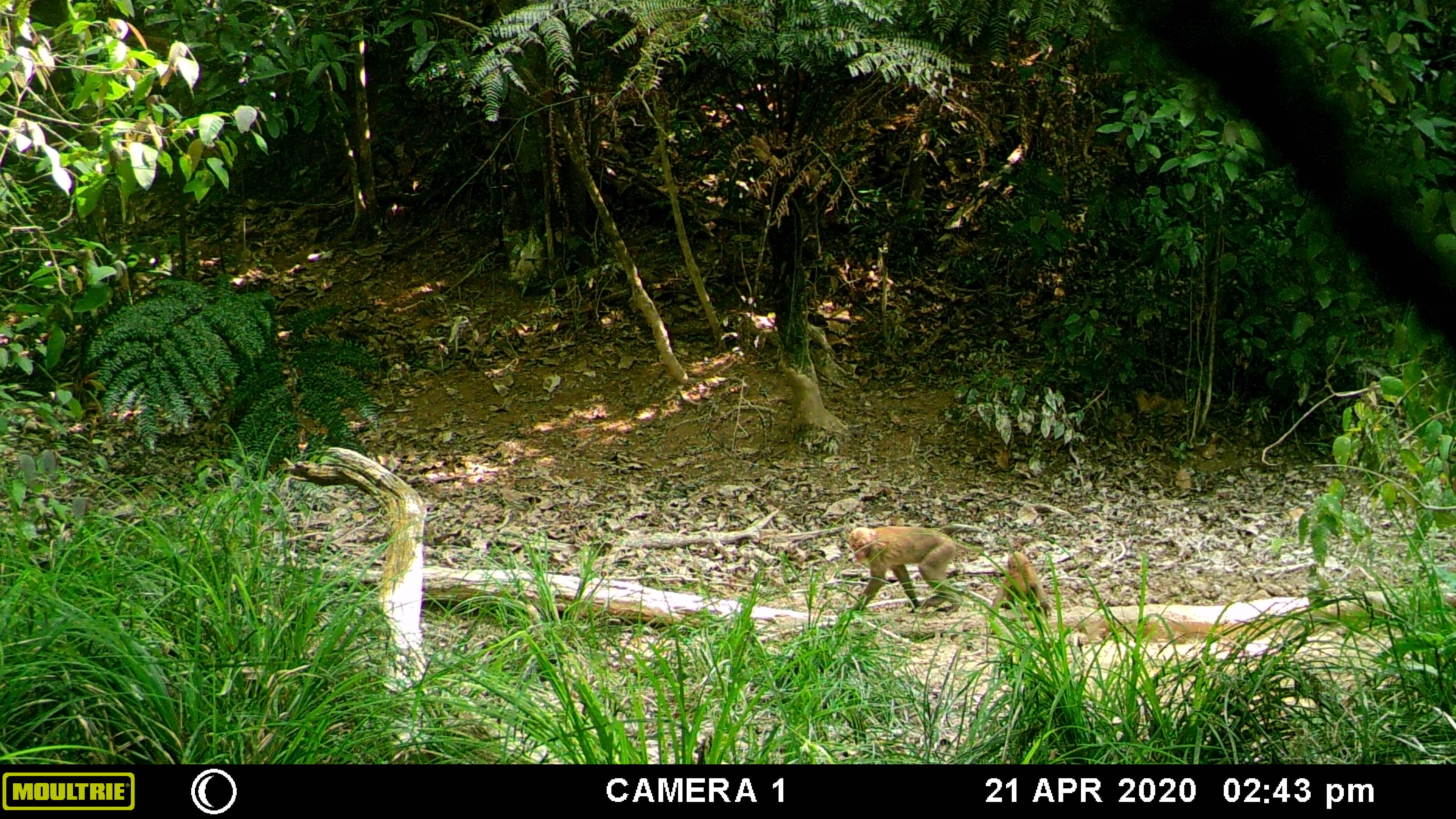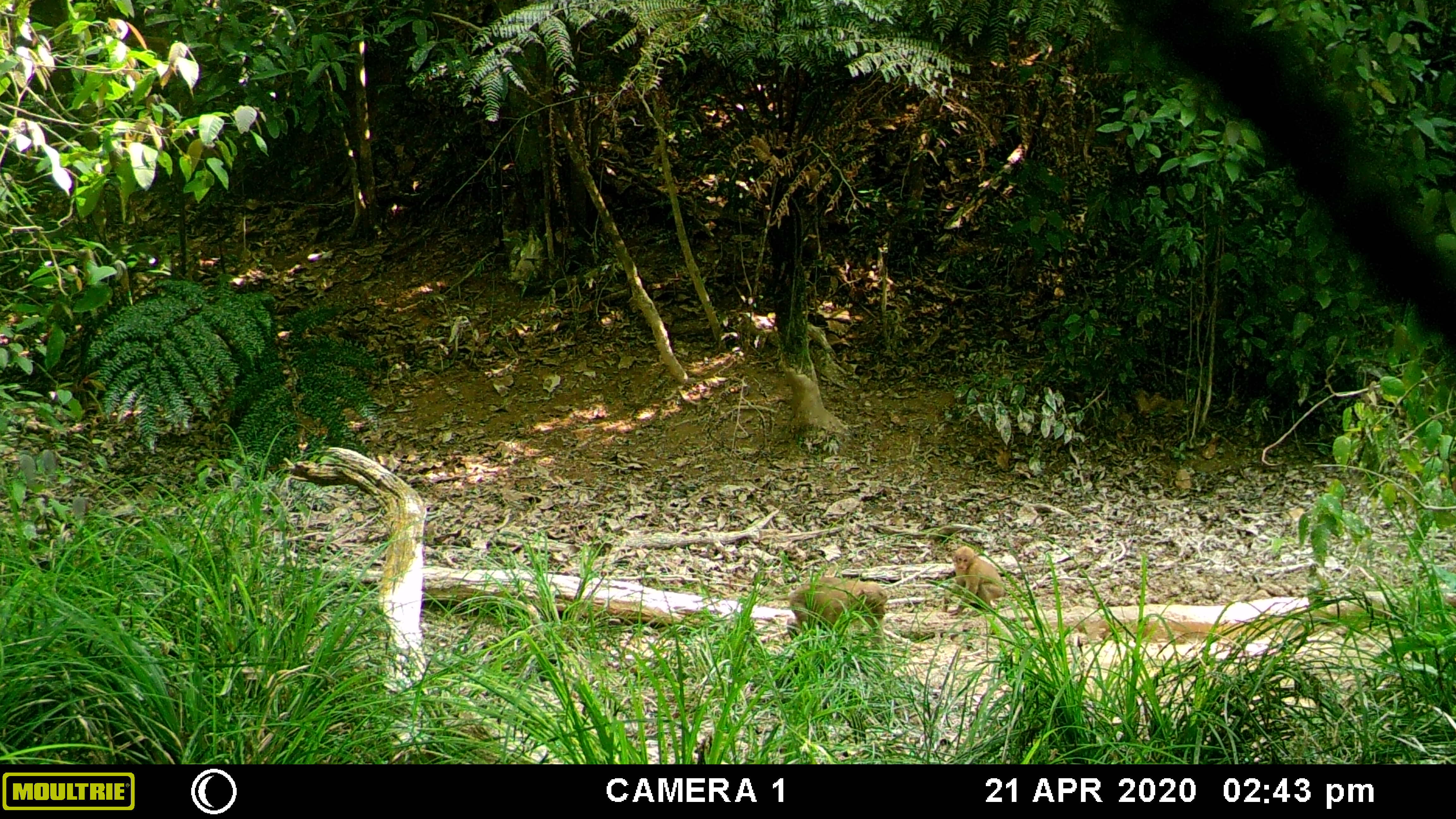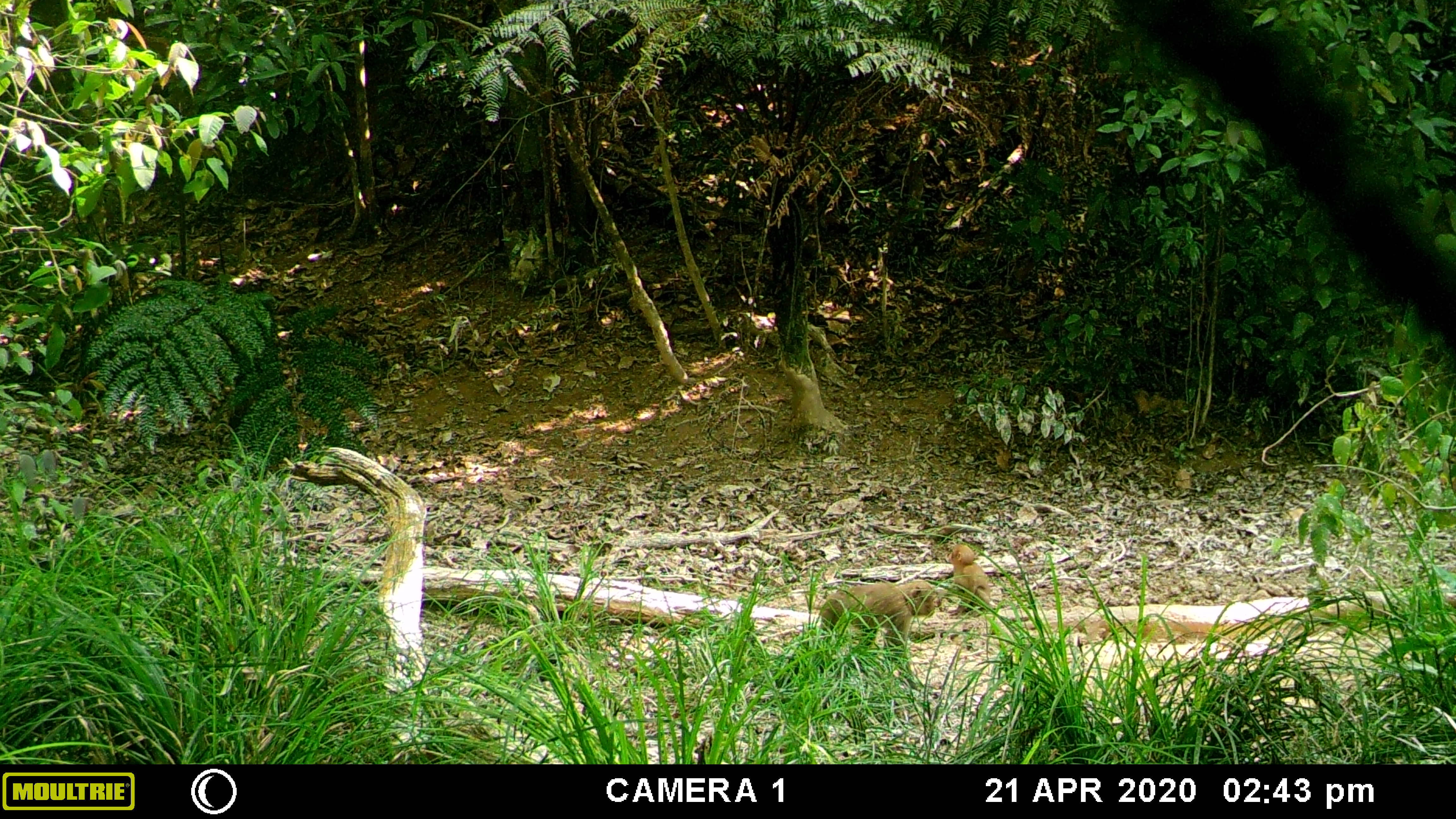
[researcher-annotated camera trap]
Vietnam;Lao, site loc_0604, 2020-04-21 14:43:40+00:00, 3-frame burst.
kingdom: Animalia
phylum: Chordata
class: Mammalia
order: Primates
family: Cercopithecidae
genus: Macaca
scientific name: Macaca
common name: macaques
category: assam or rhesus macaque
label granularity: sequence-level